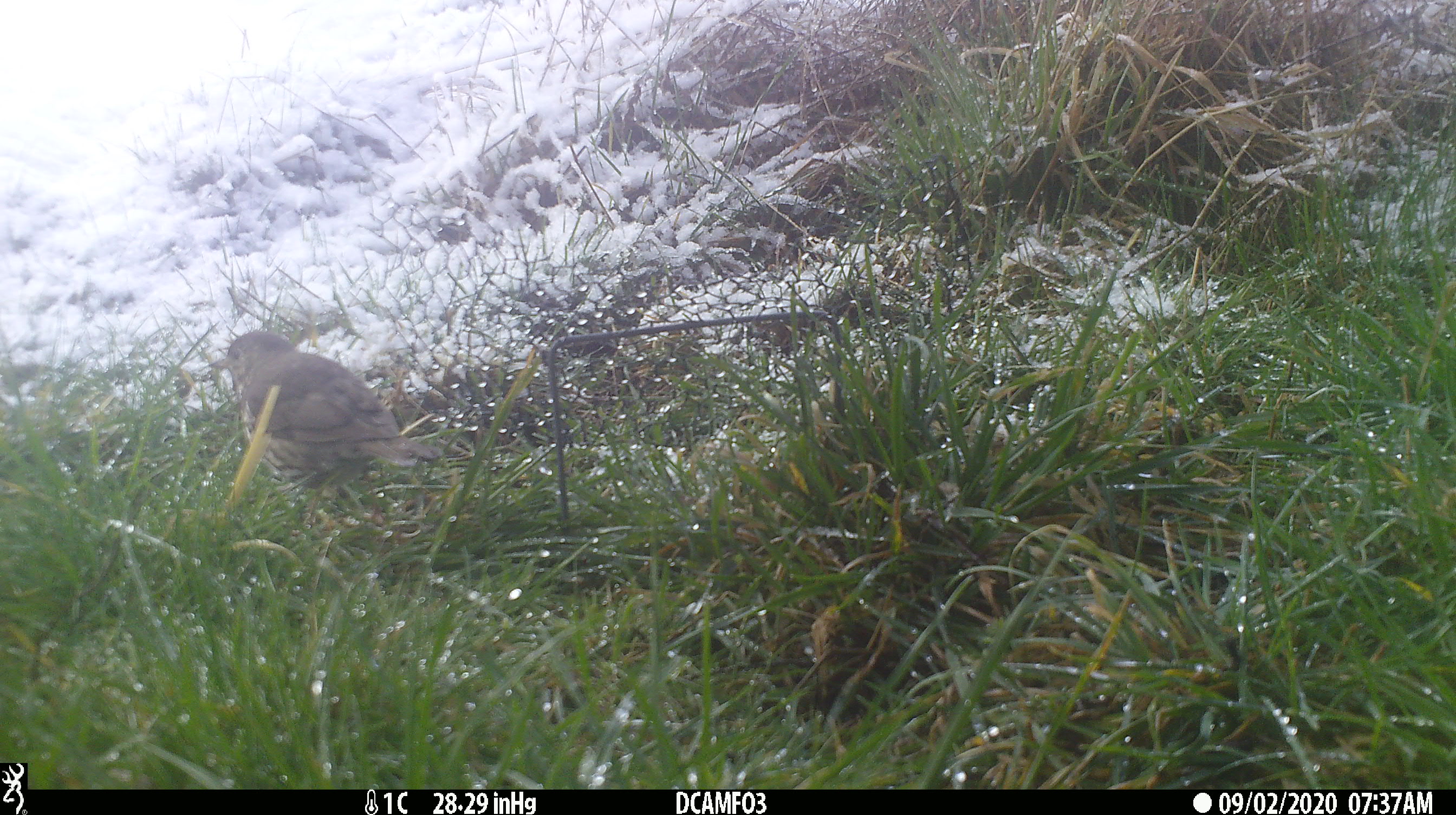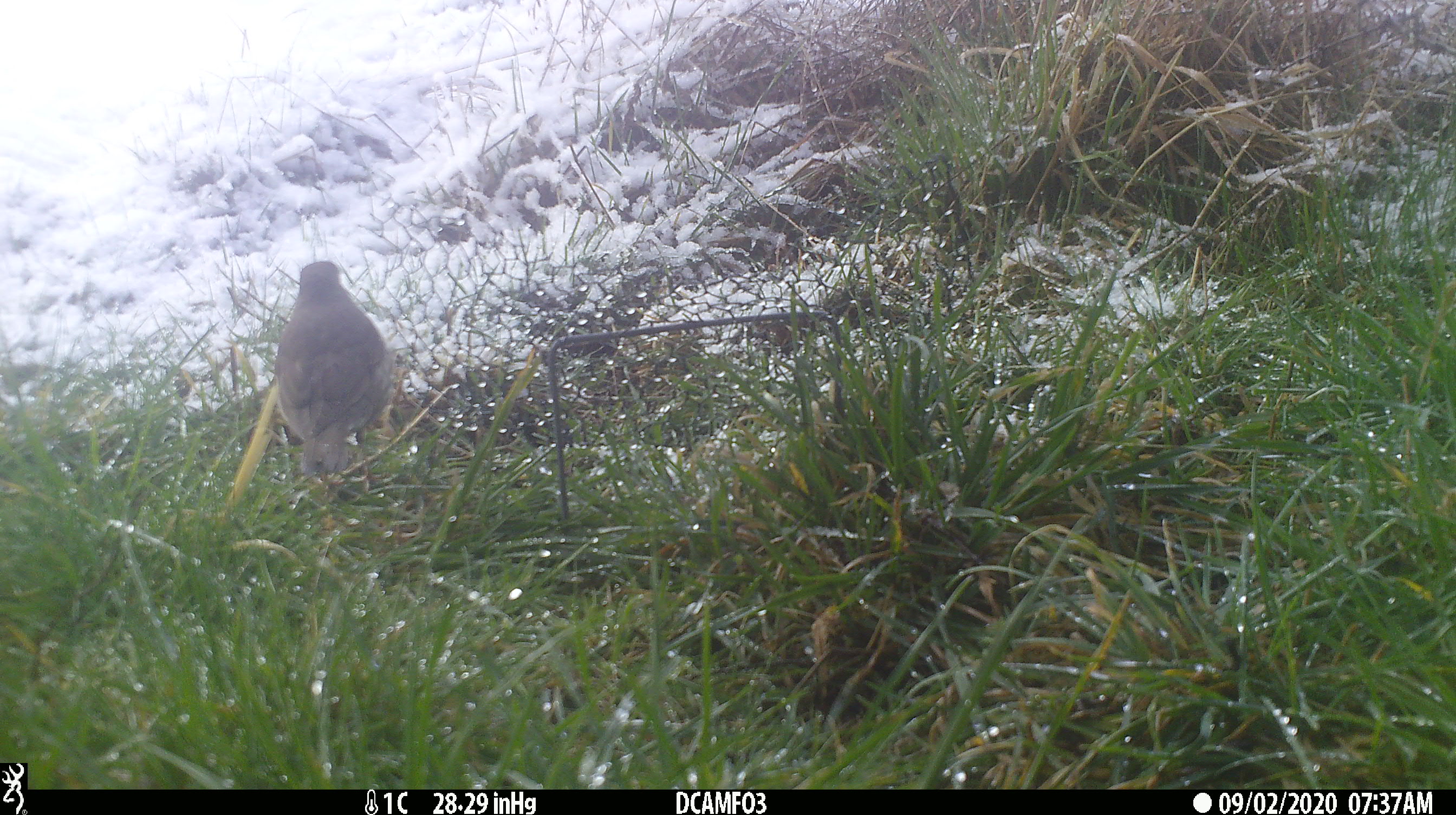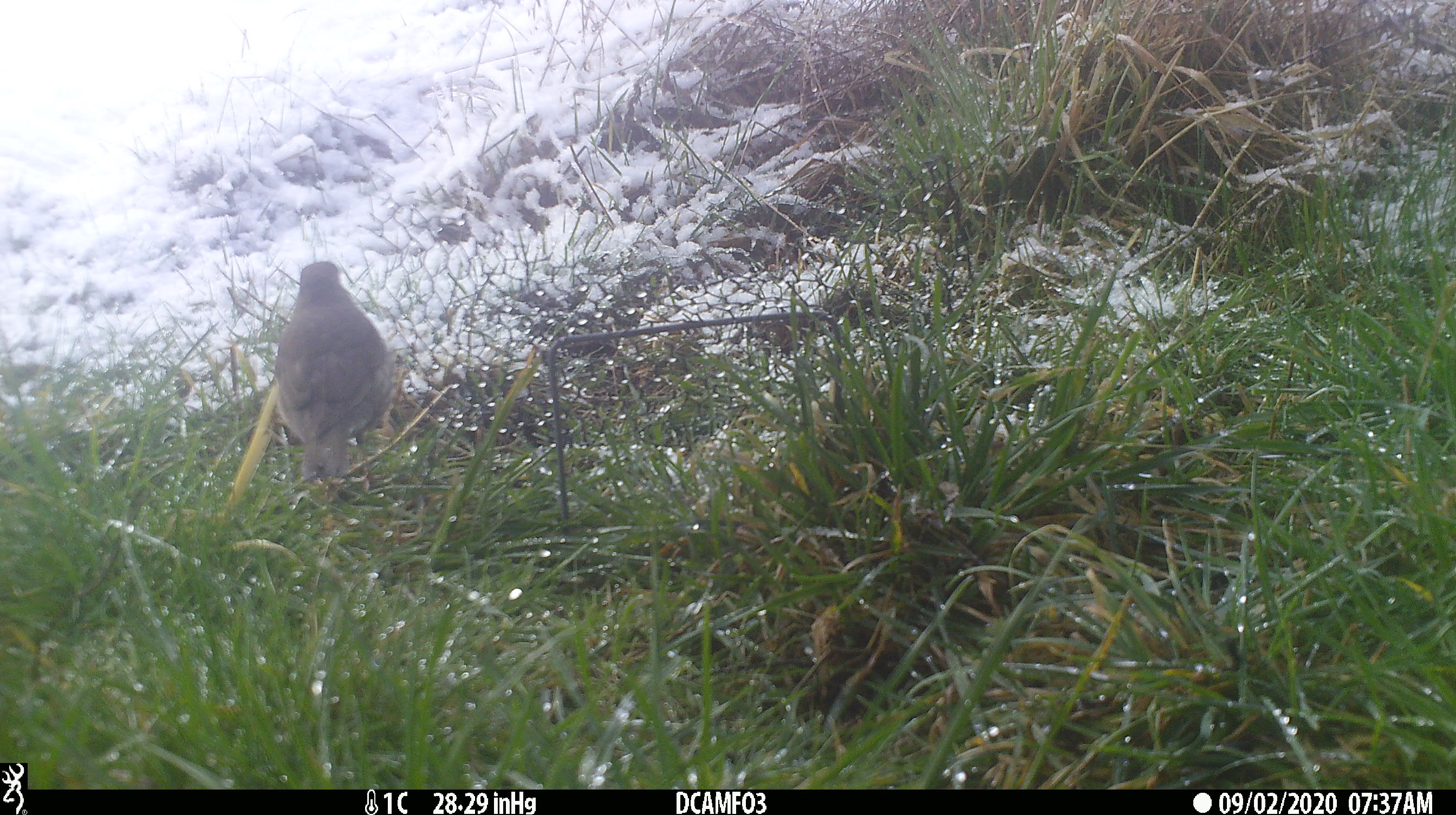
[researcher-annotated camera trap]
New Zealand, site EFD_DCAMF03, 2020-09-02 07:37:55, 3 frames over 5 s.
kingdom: Animalia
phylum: Chordata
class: Aves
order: Passeriformes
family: Turdidae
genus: Turdus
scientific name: Turdus philomelos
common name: song thrush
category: thrush